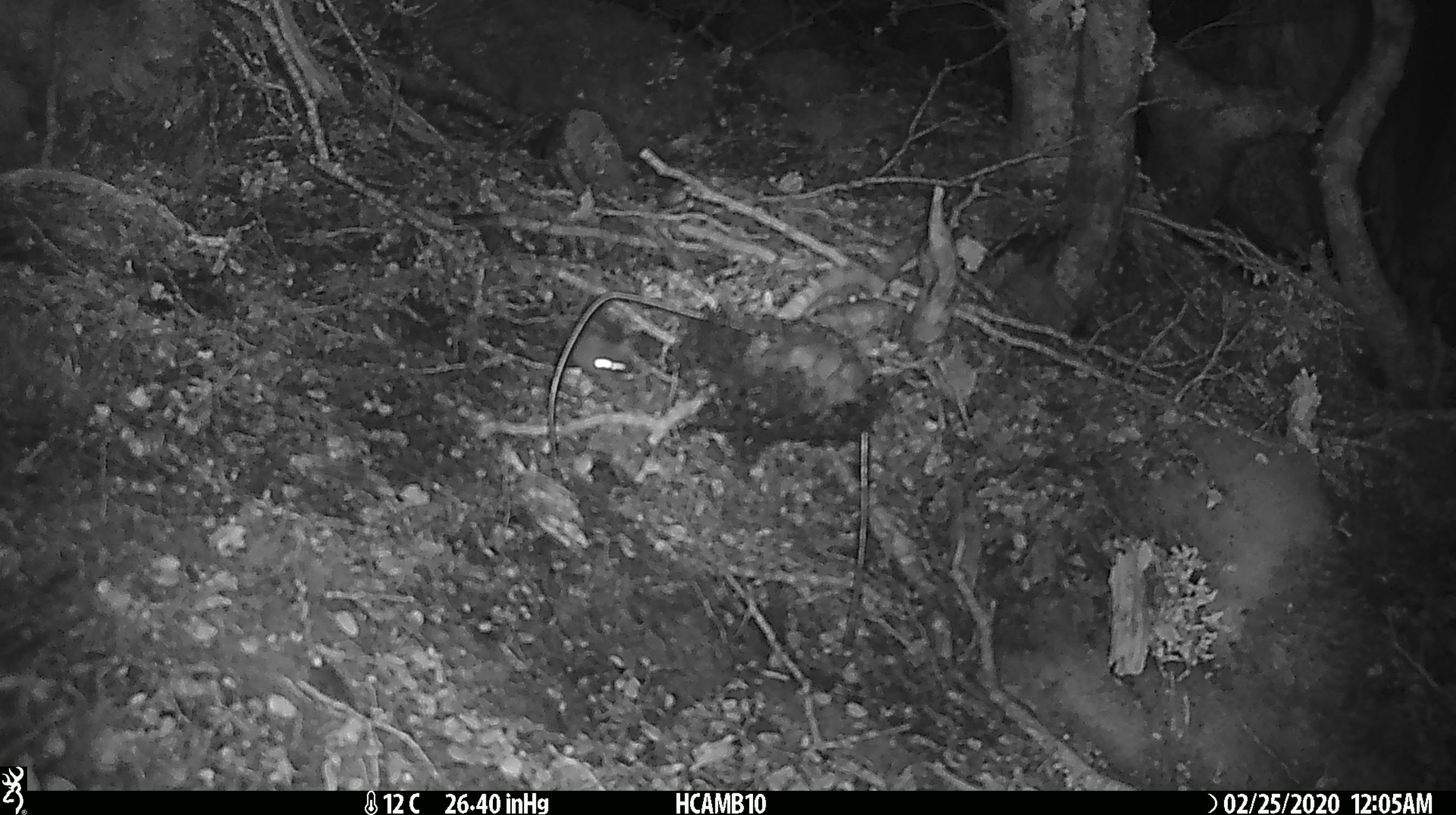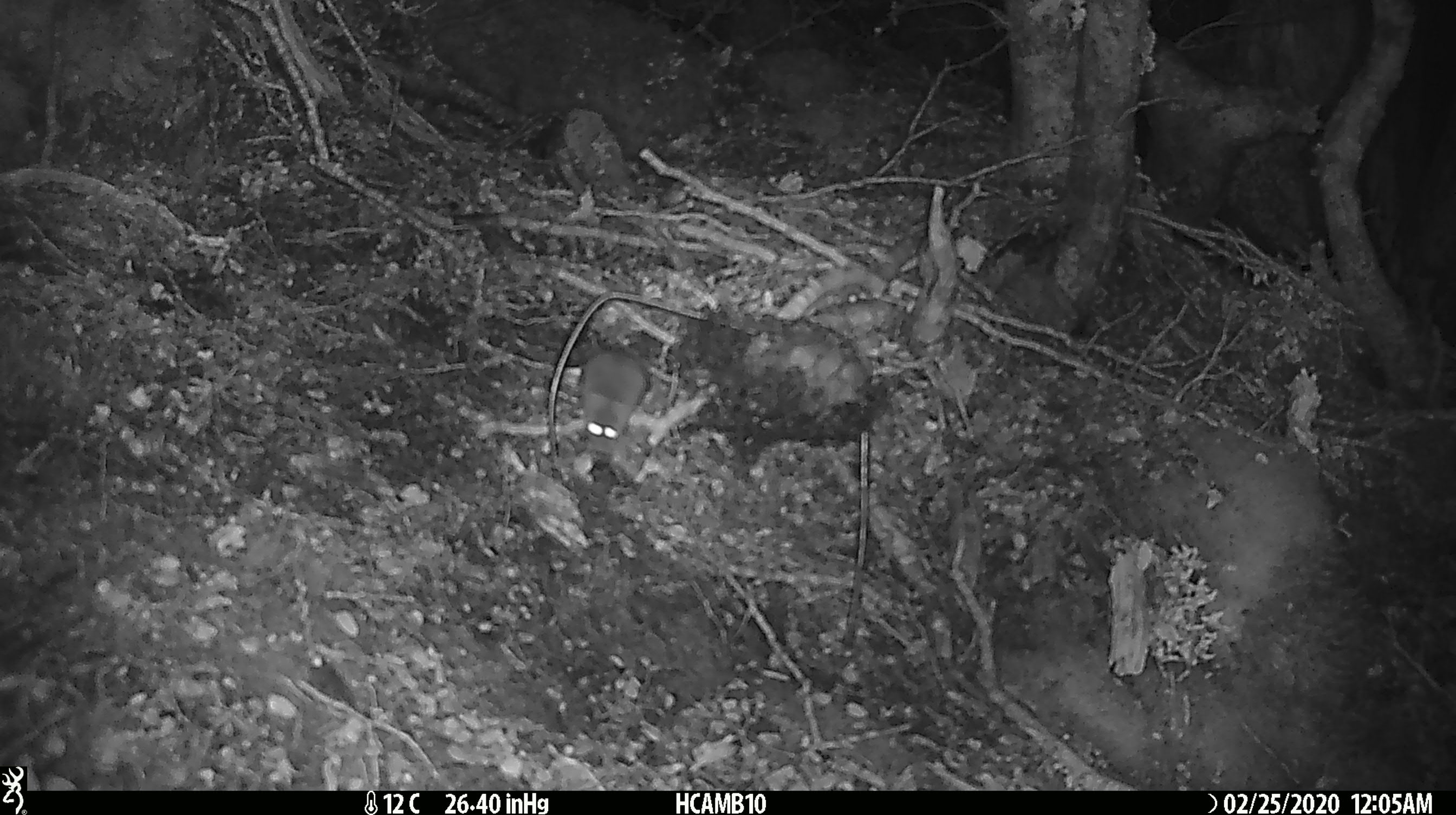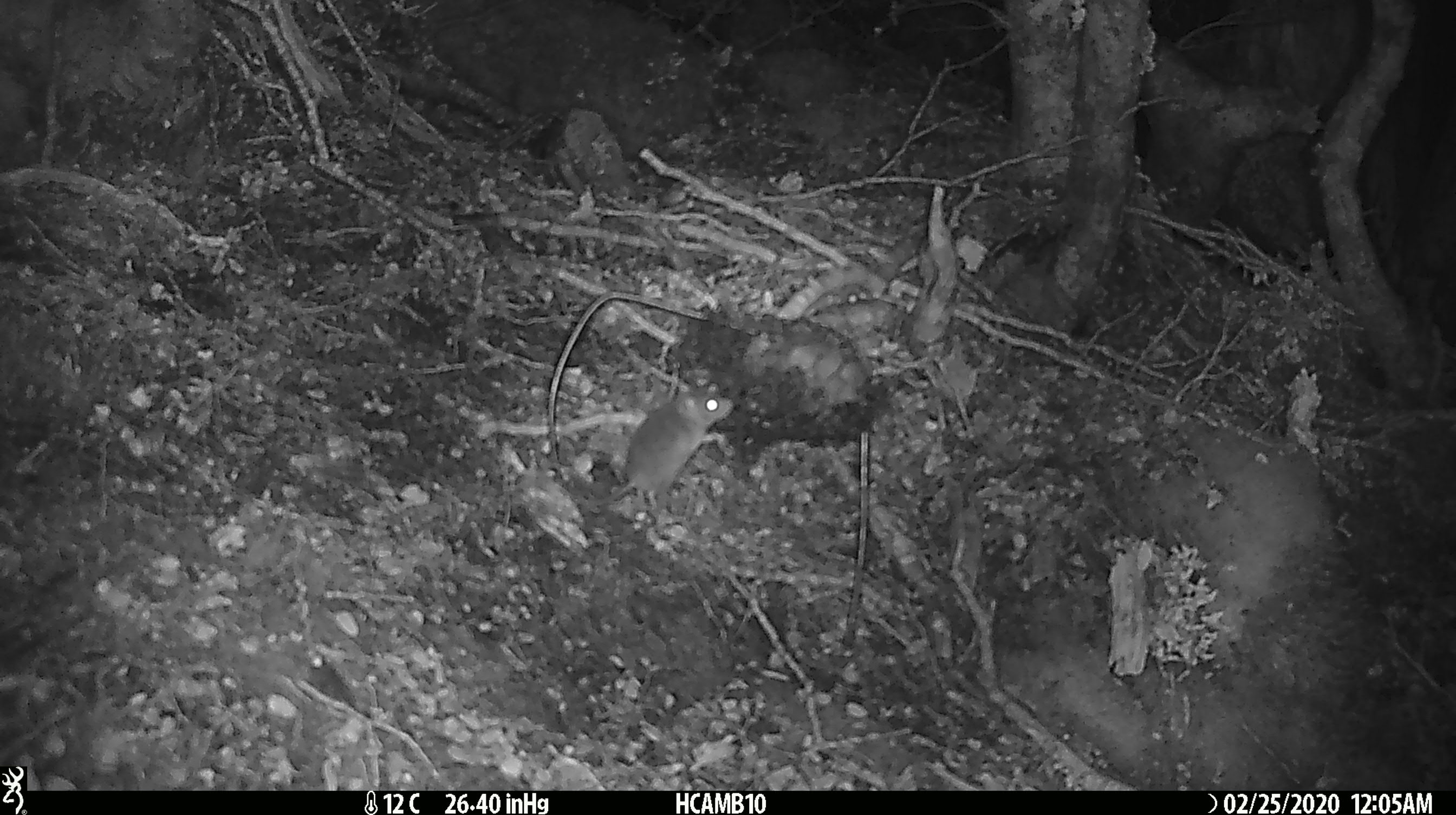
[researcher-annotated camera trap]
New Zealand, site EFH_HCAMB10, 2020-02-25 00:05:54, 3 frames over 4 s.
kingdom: Animalia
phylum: Chordata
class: Mammalia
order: Rodentia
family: Muridae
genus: Mus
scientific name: Mus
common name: mouse